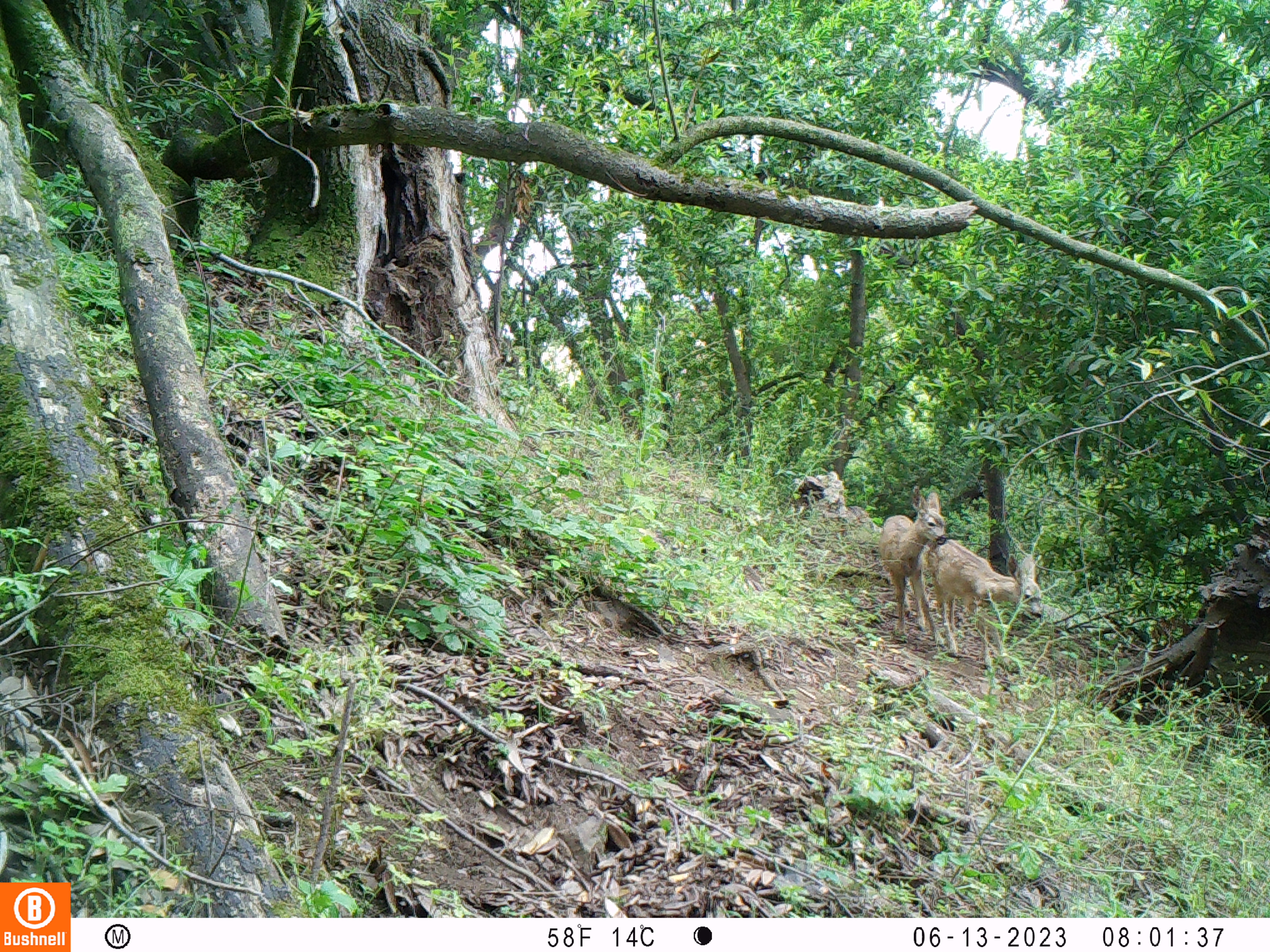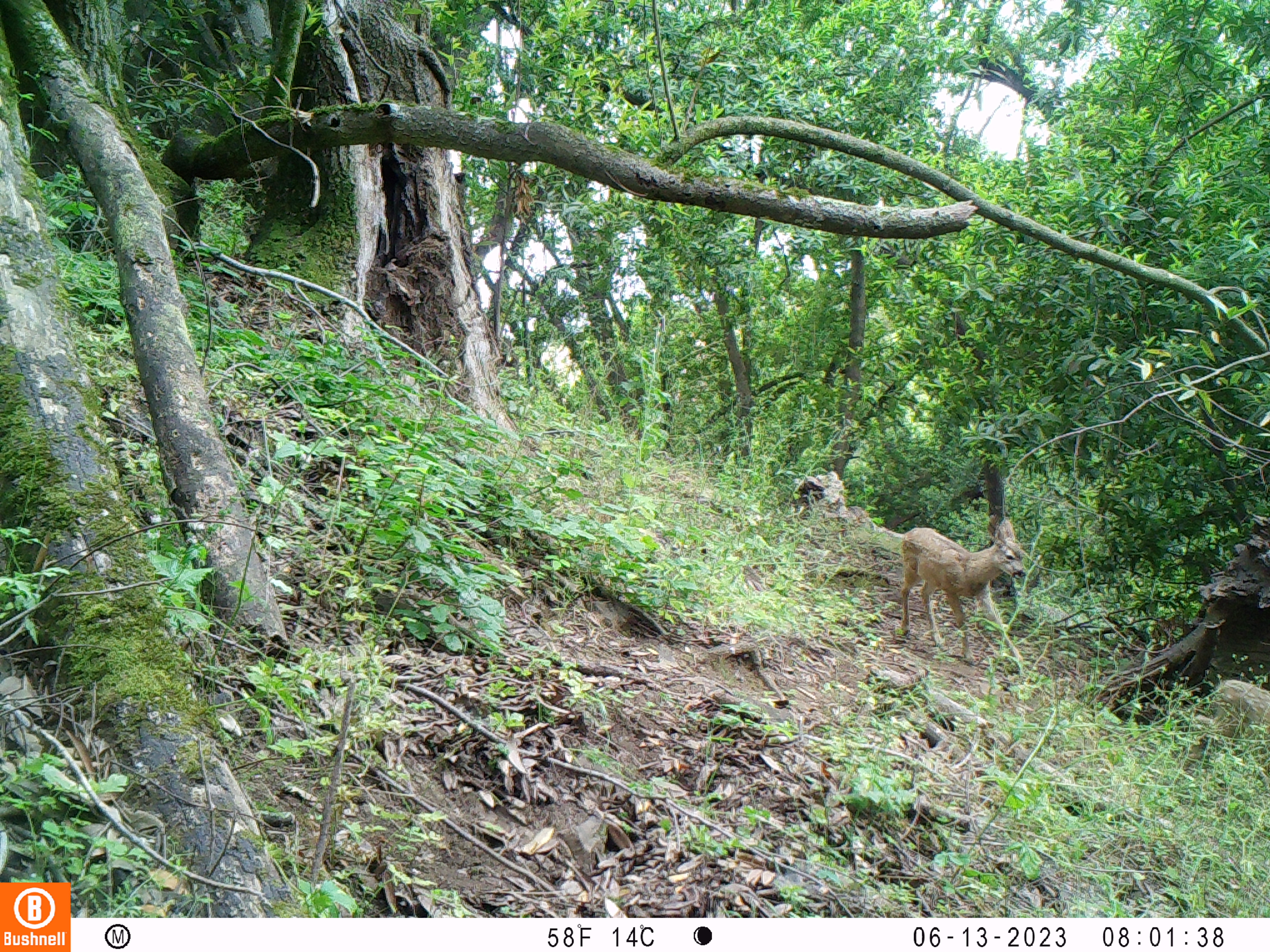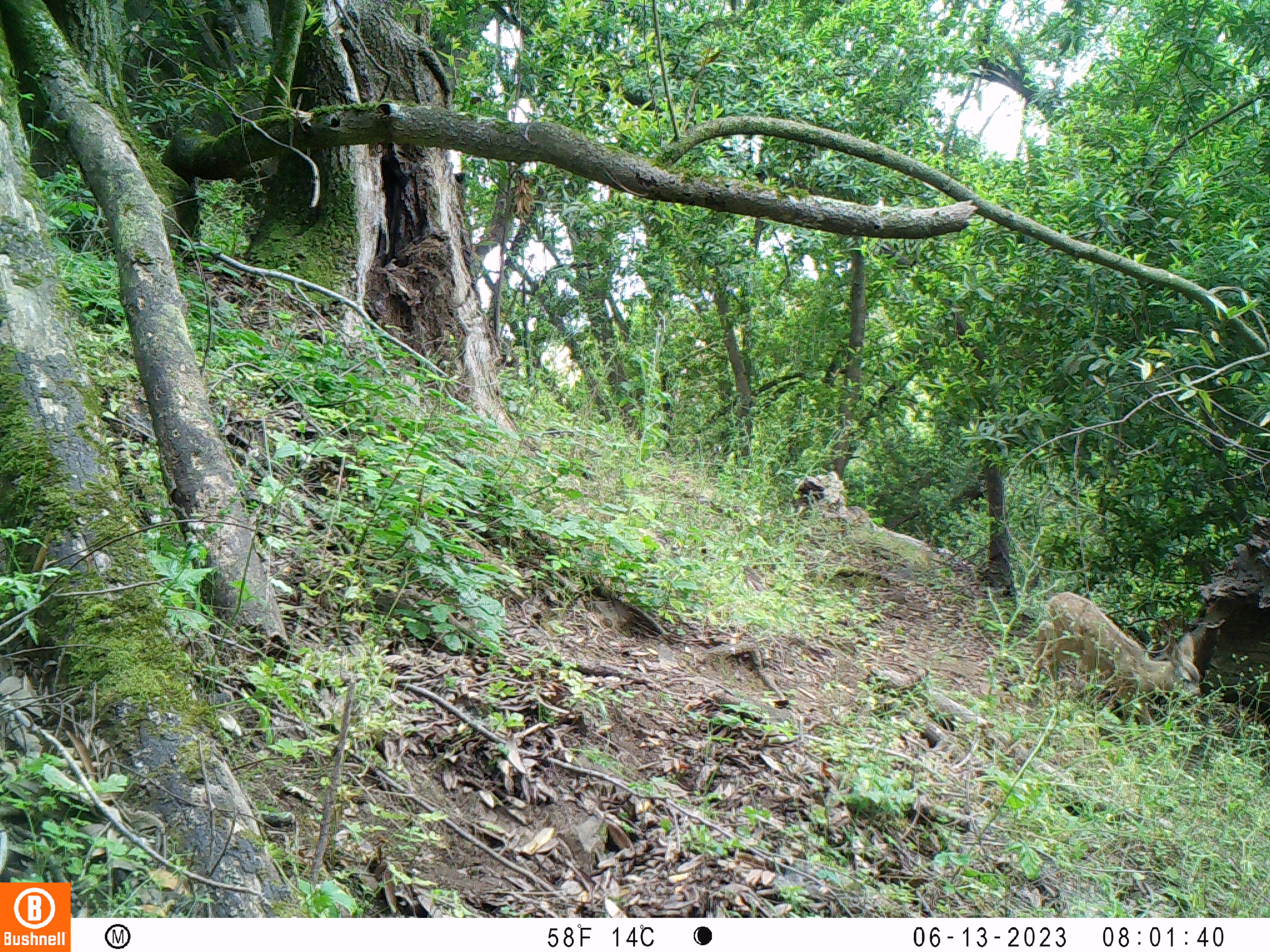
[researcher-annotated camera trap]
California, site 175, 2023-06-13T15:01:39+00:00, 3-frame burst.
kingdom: Animalia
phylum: Chordata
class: Mammalia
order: Artiodactyla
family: Cervidae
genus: Odocoileus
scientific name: Odocoileus hemionus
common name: mule deer